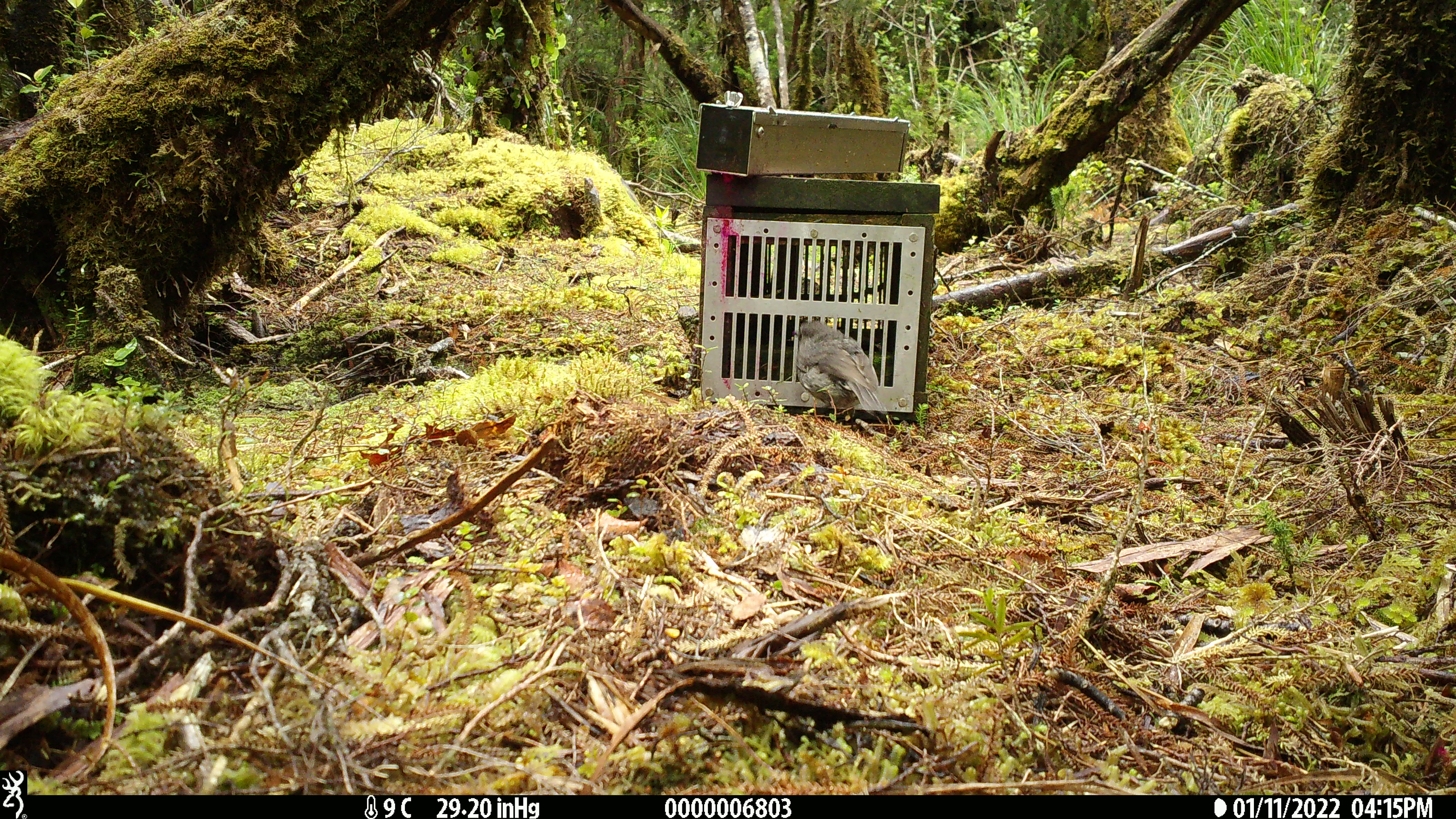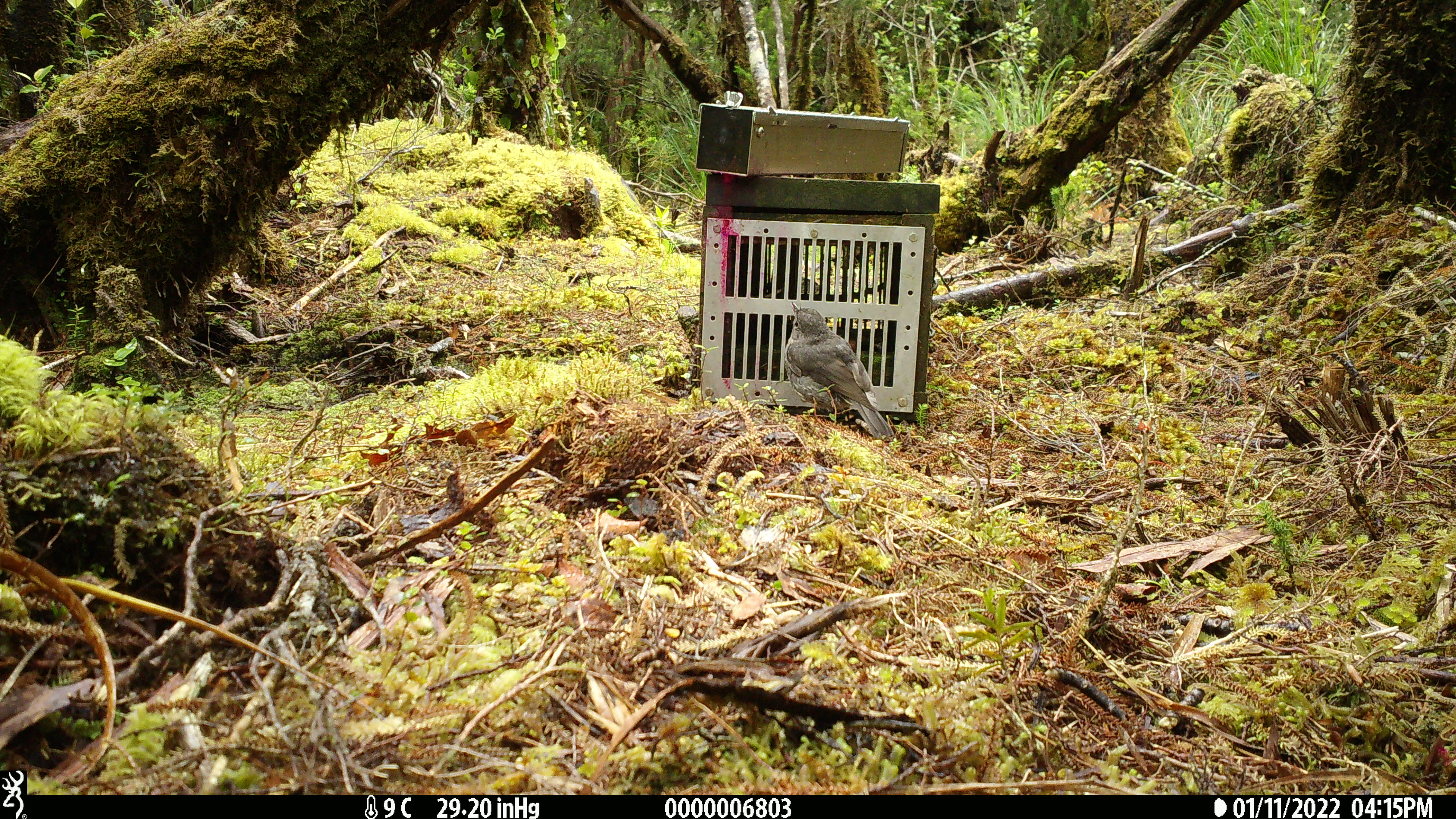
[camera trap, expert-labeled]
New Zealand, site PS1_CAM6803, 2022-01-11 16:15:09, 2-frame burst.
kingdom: Animalia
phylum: Chordata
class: Aves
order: Passeriformes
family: Petroicidae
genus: Petroica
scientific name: Petroica australis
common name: new zealand robin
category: robin